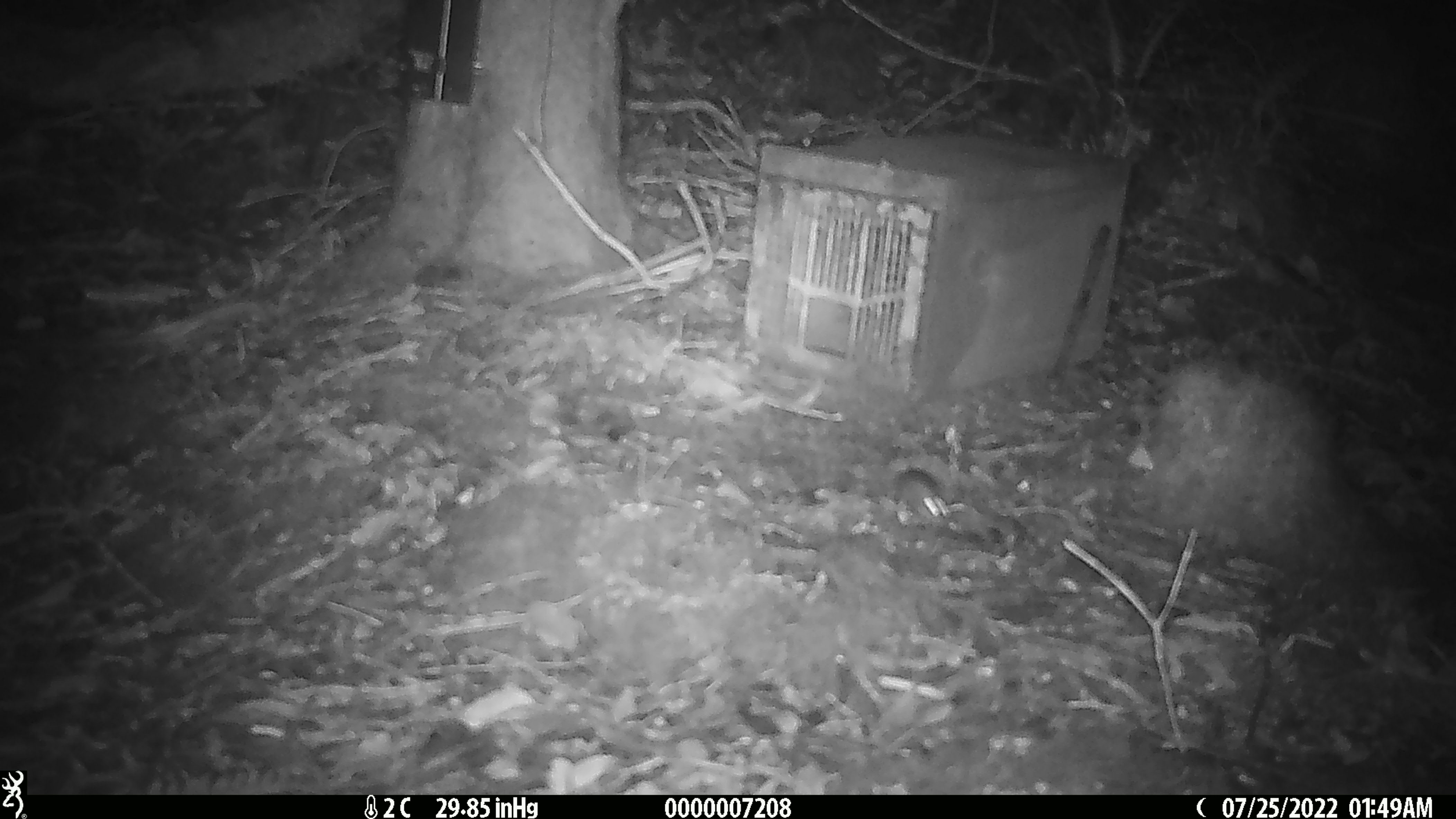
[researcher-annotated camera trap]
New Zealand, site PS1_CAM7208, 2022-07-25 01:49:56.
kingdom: Animalia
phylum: Chordata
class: Mammalia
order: Rodentia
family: Muridae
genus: Mus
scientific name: Mus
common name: mouse